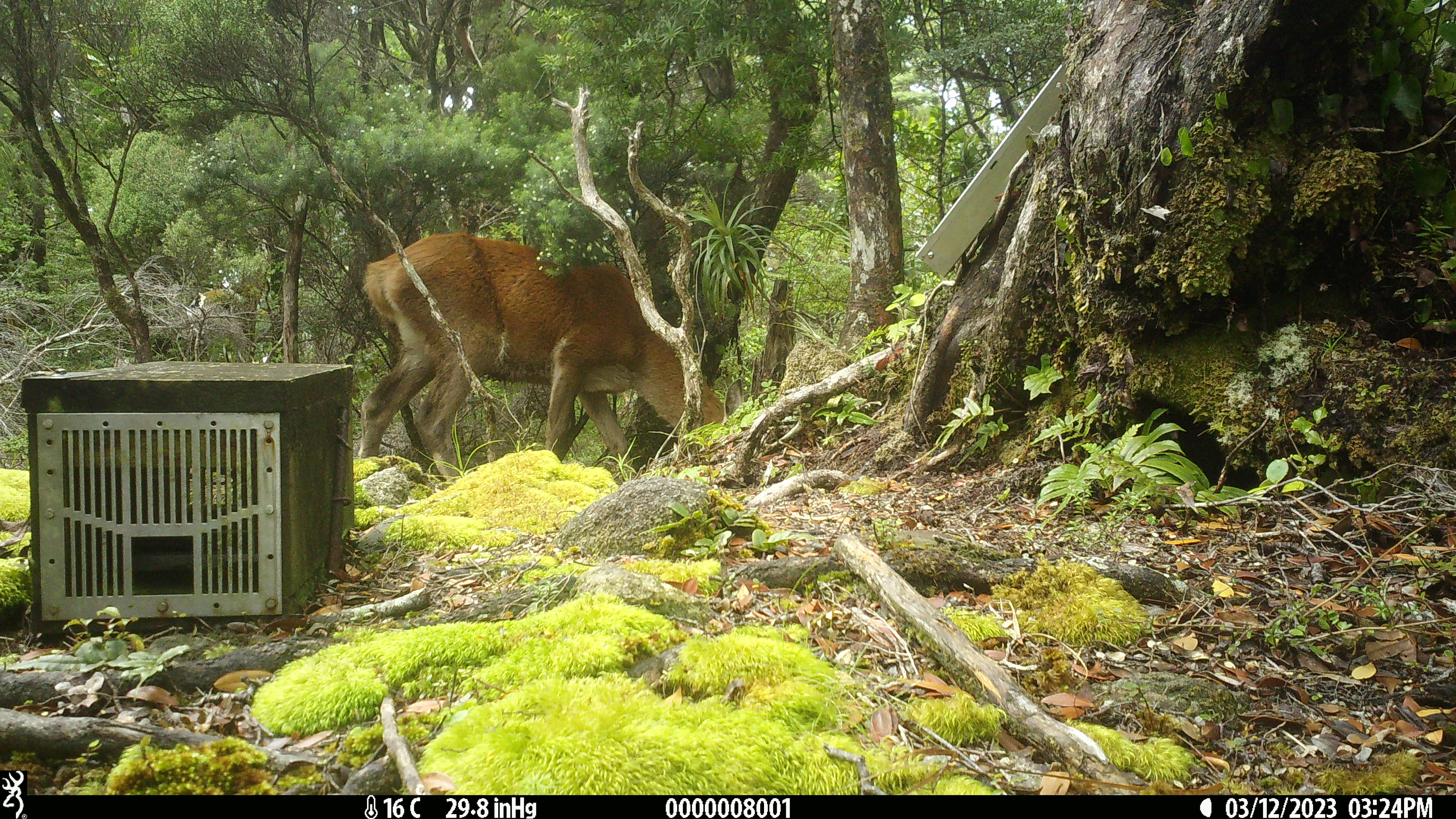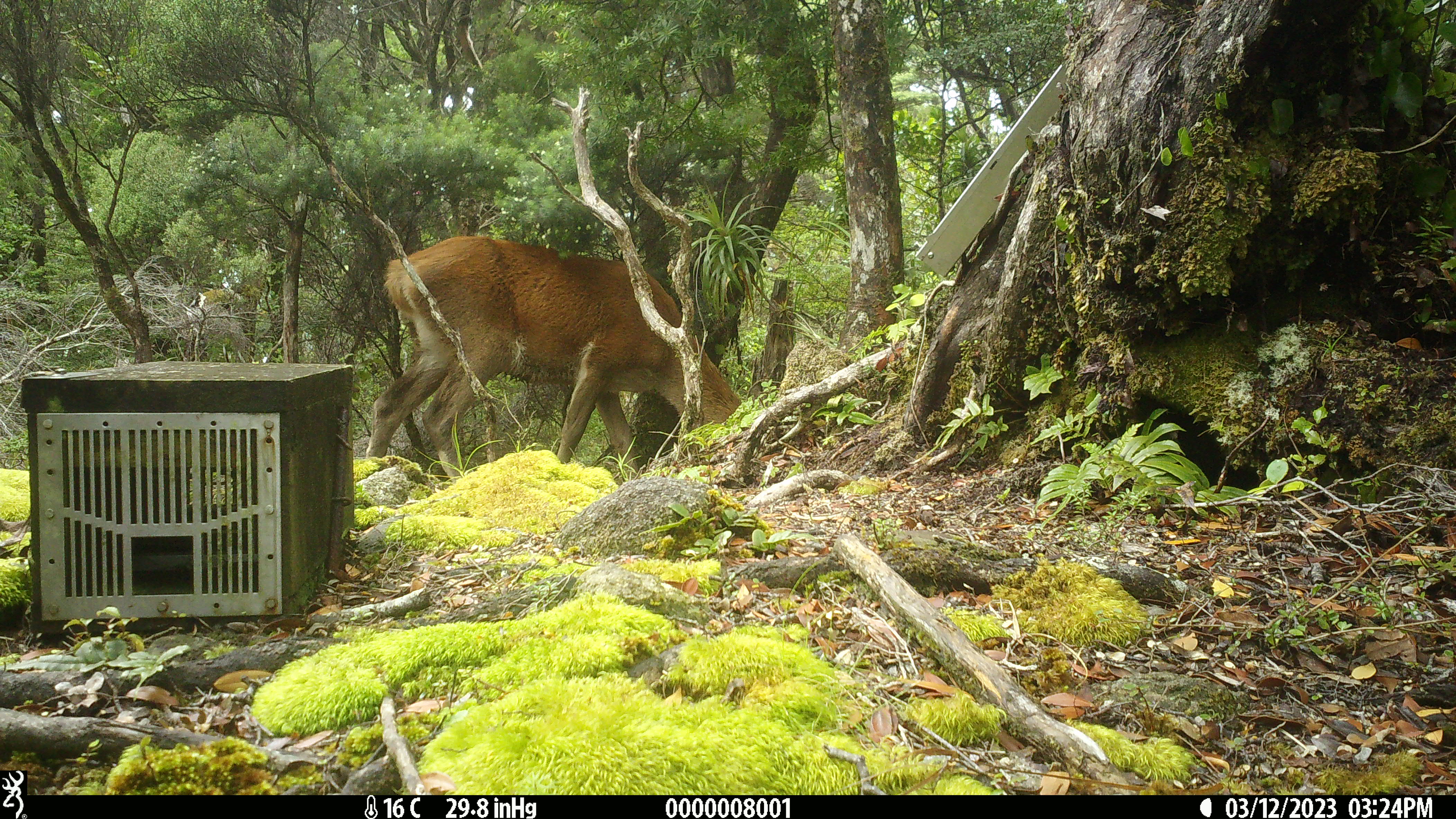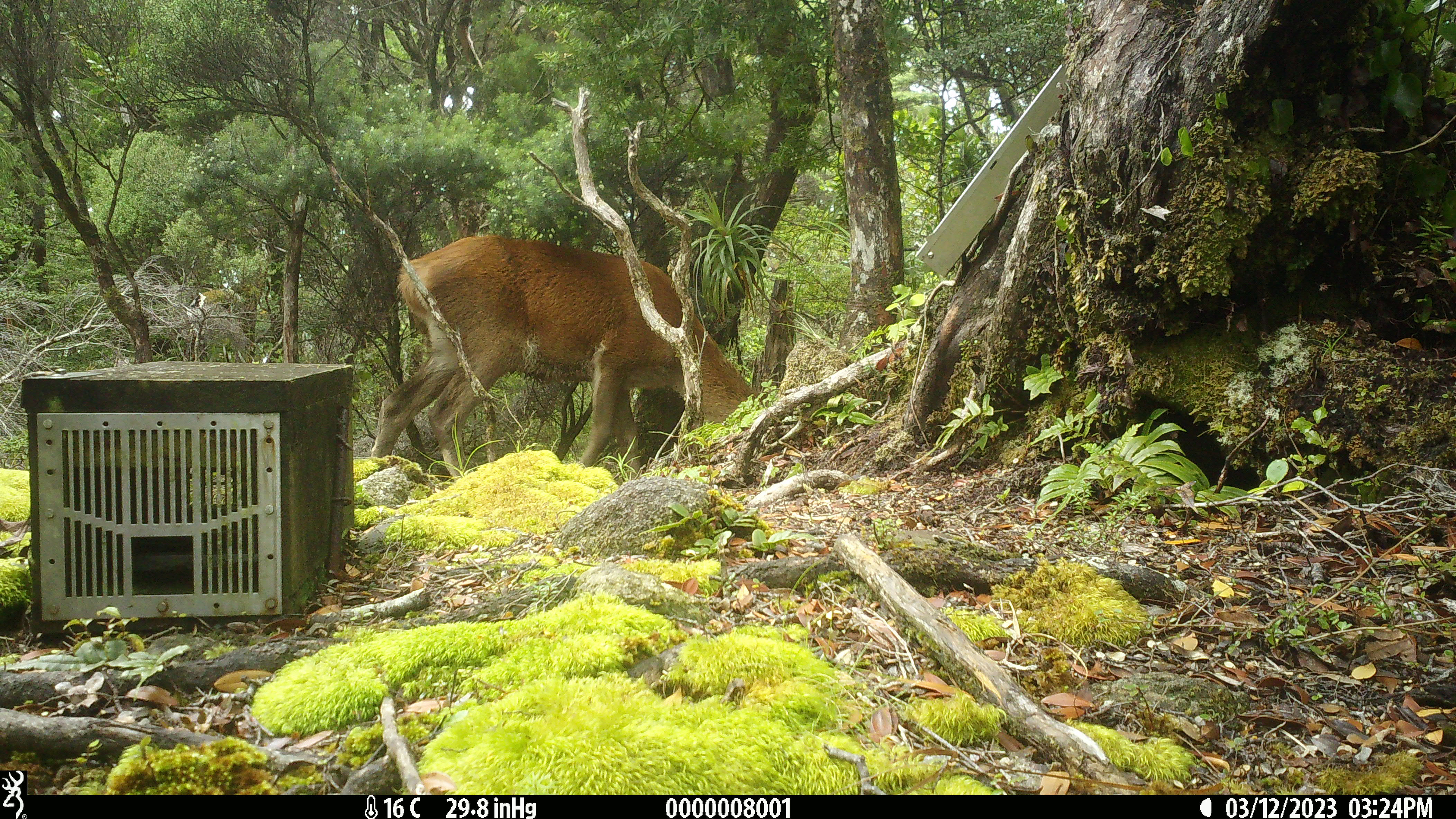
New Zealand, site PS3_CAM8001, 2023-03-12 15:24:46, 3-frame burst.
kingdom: Animalia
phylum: Chordata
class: Mammalia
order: Artiodactyla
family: Cervidae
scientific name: Cervidae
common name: deer